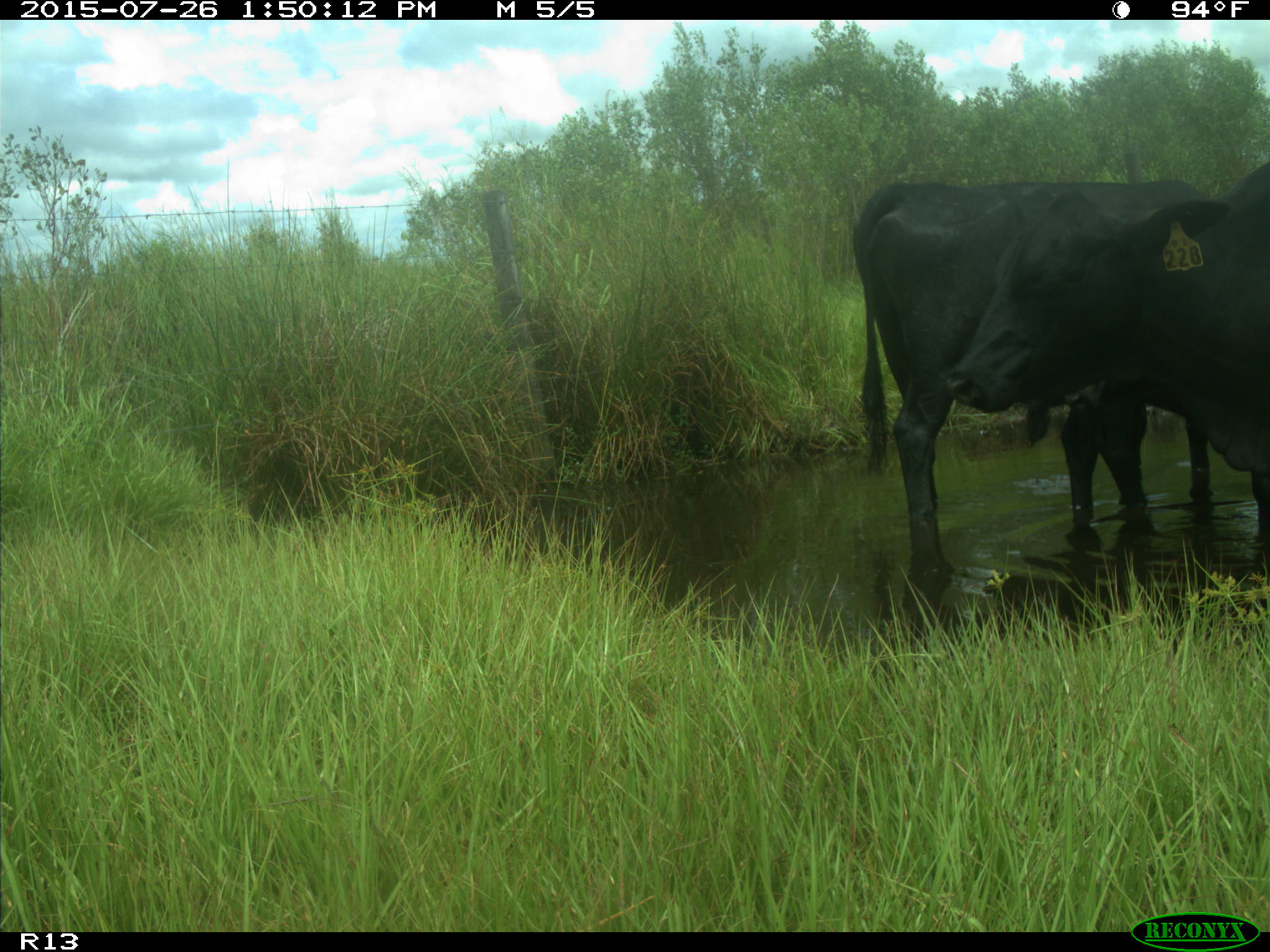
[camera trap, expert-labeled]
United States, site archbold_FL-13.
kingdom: Animalia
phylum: Chordata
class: Mammalia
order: Artiodactyla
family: Bovidae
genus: Bos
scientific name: Bos taurus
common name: domestic cow